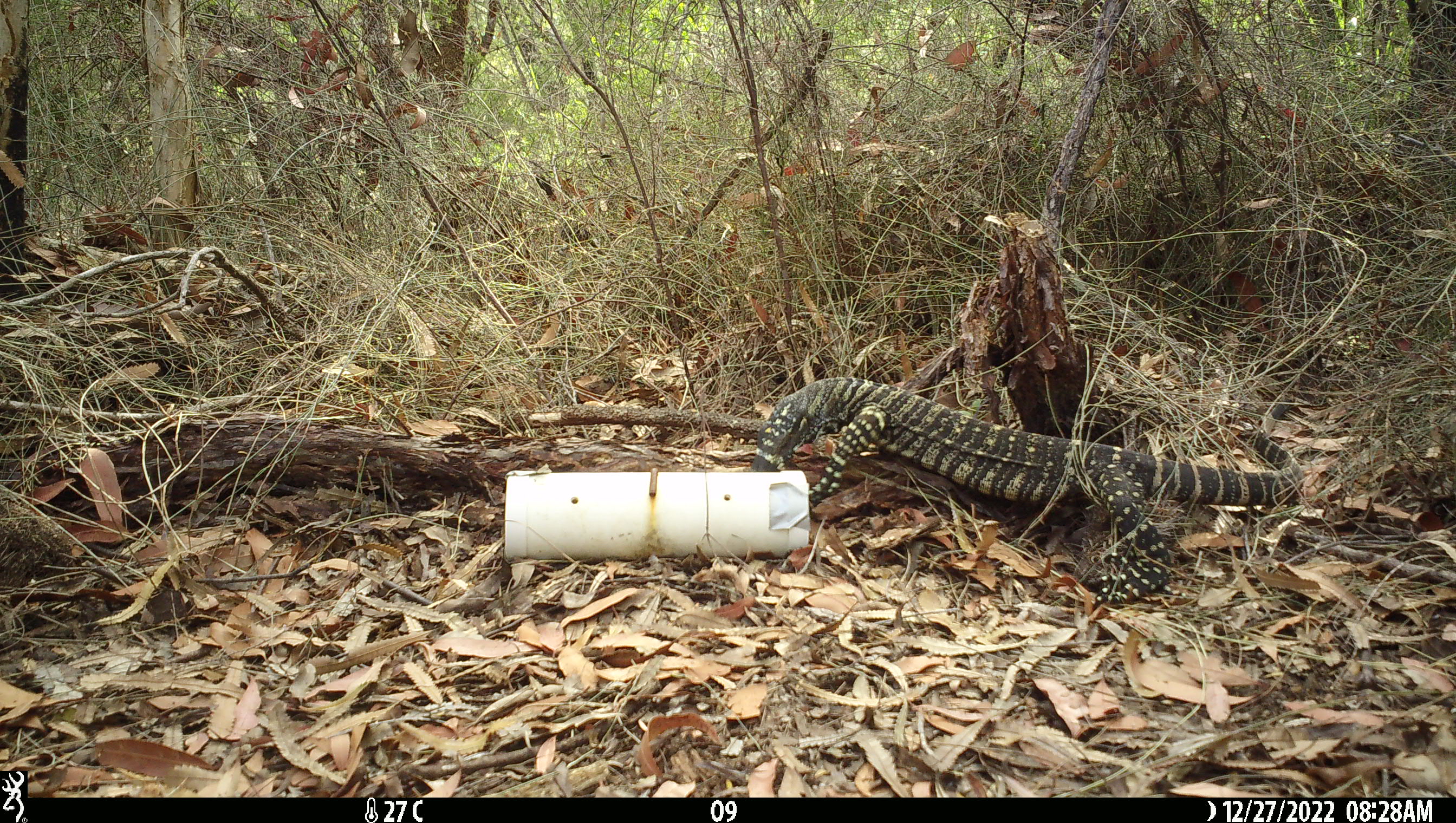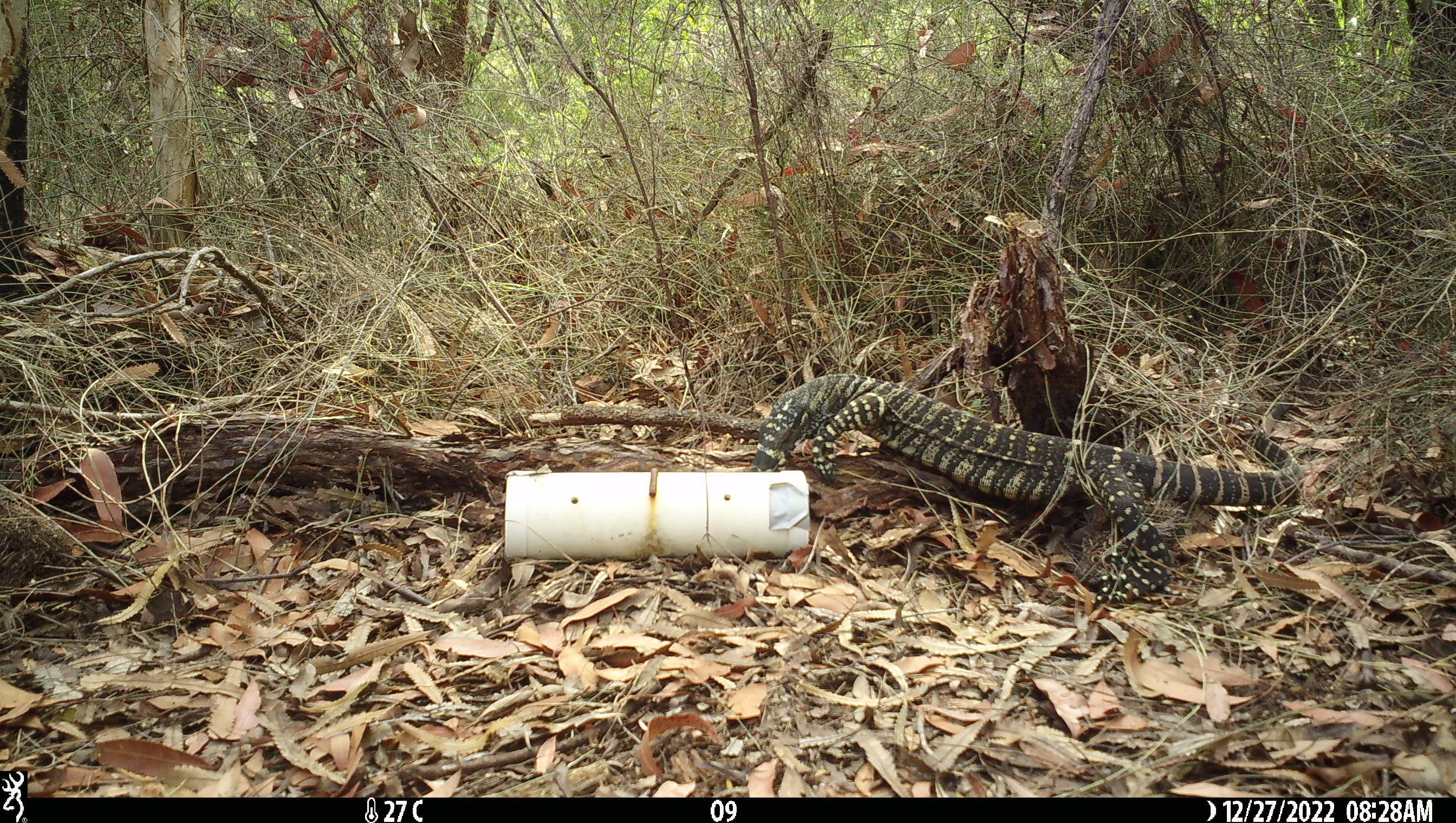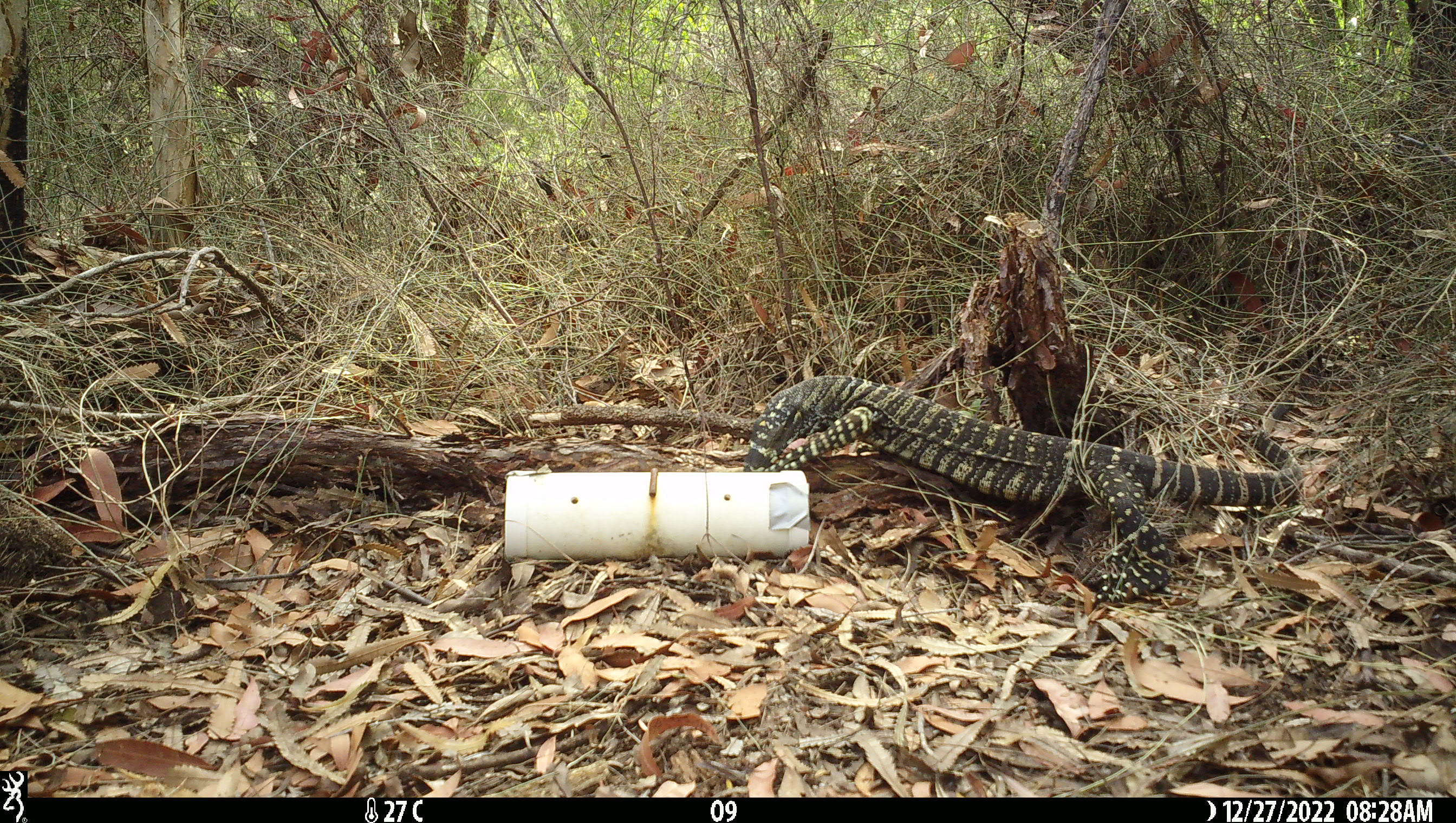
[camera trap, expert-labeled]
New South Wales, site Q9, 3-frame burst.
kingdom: Animalia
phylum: Chordata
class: Reptilia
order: Squamata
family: Varanidae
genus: Varanus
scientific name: Varanus varius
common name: lace monitor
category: goanna